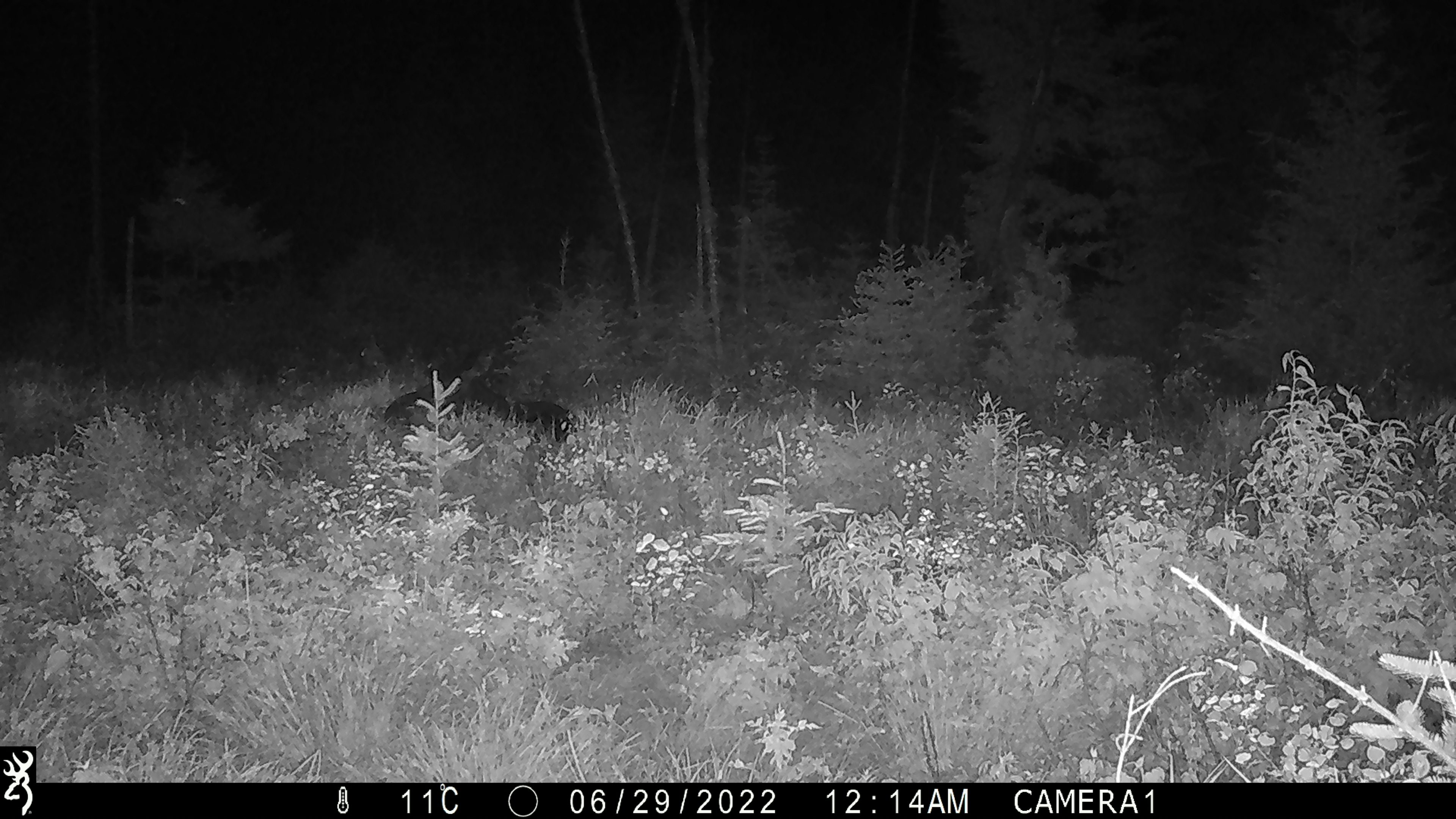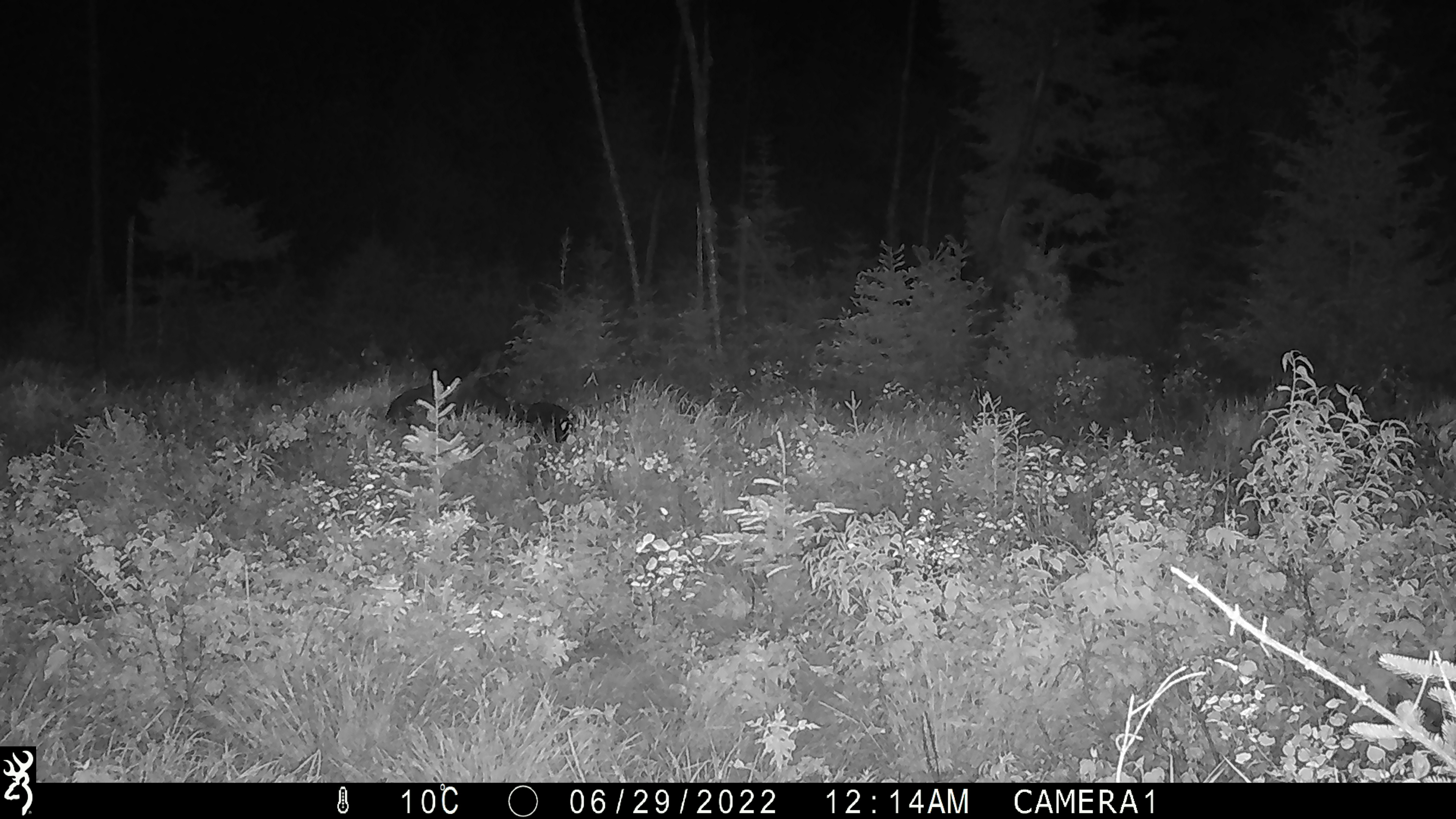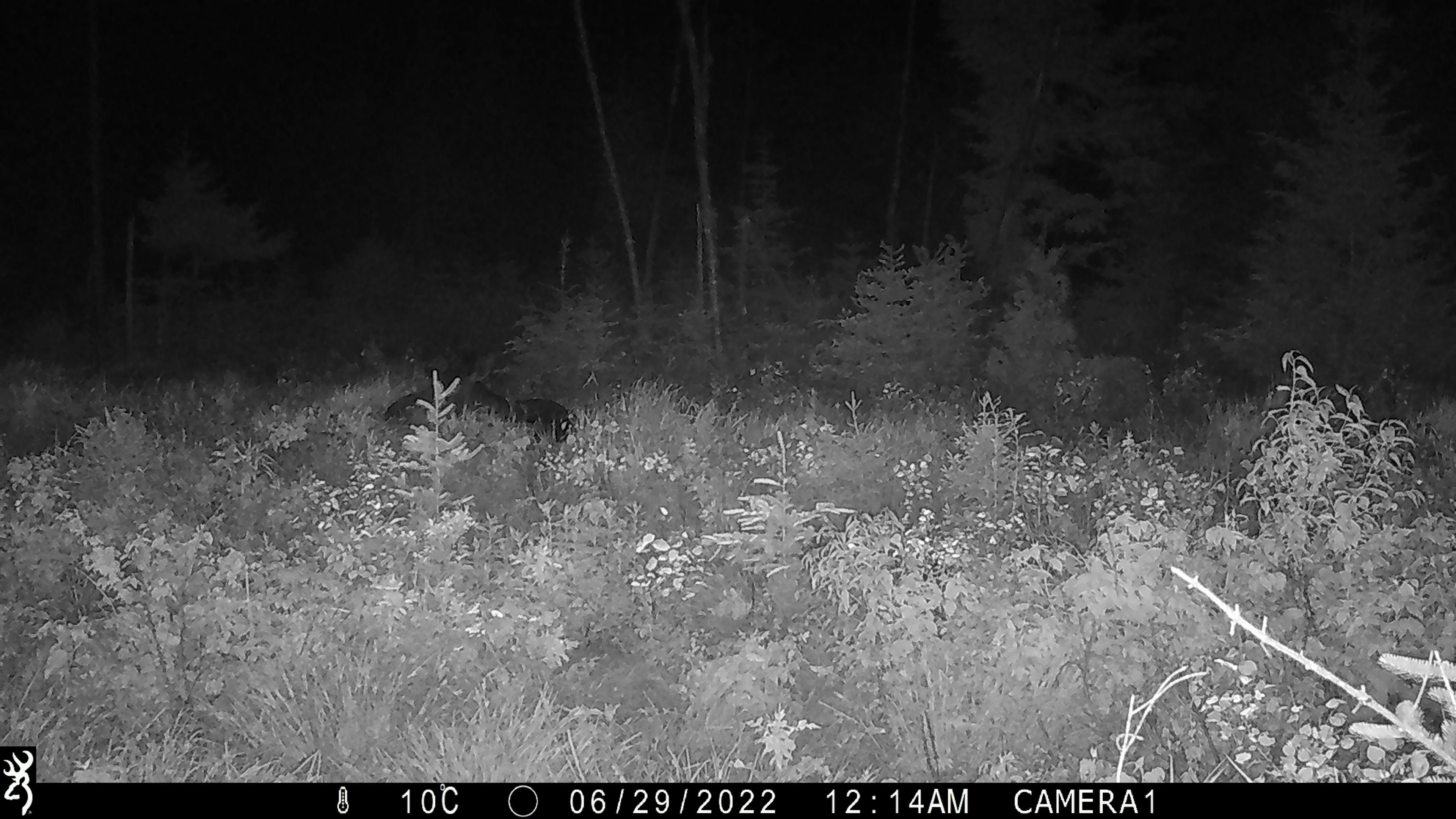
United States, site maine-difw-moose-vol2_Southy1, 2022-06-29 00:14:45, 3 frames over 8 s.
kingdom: Animalia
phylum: Chordata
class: Mammalia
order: Artiodactyla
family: Cervidae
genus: Alces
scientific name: Alces alces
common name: moose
Moose (Alces alces).